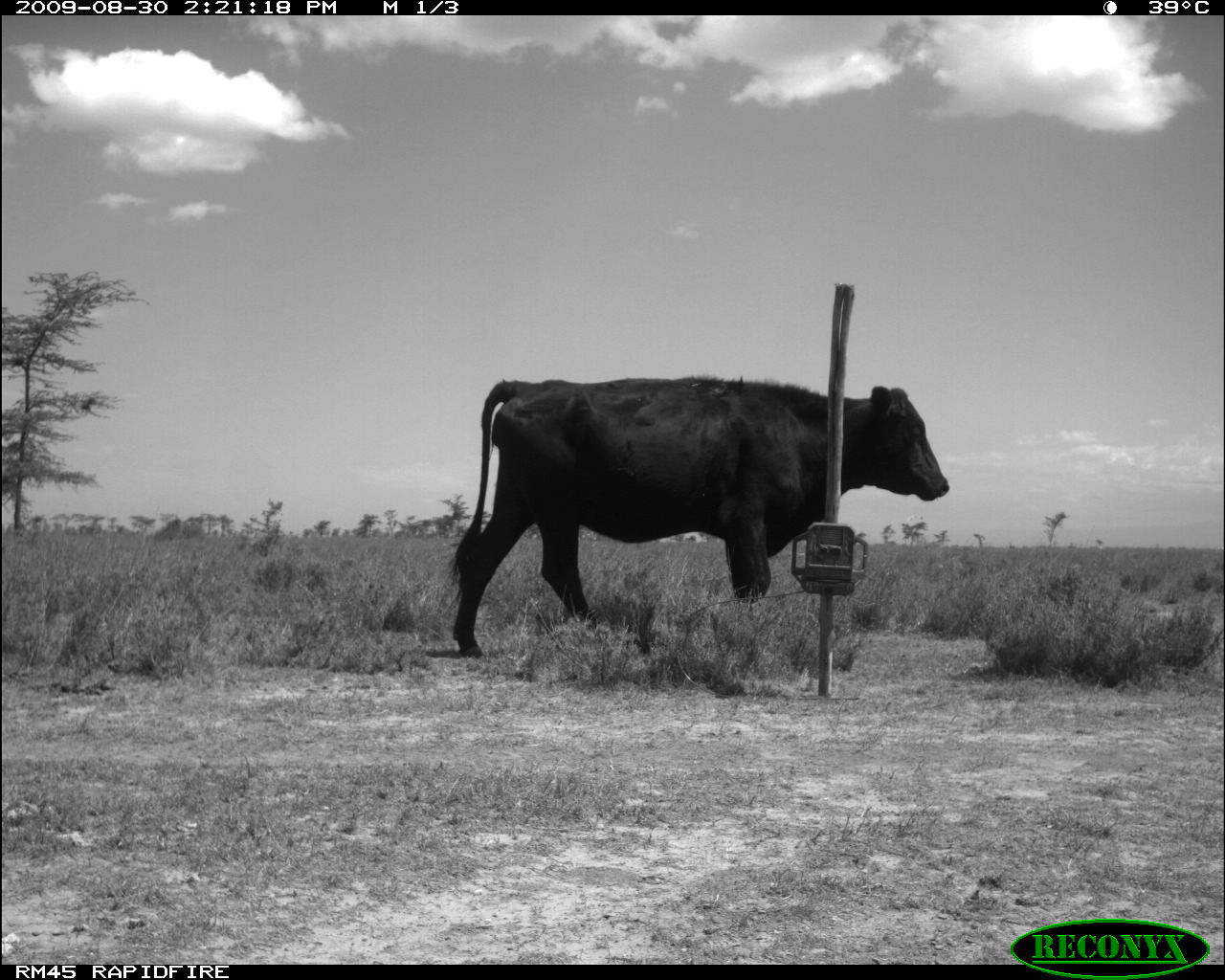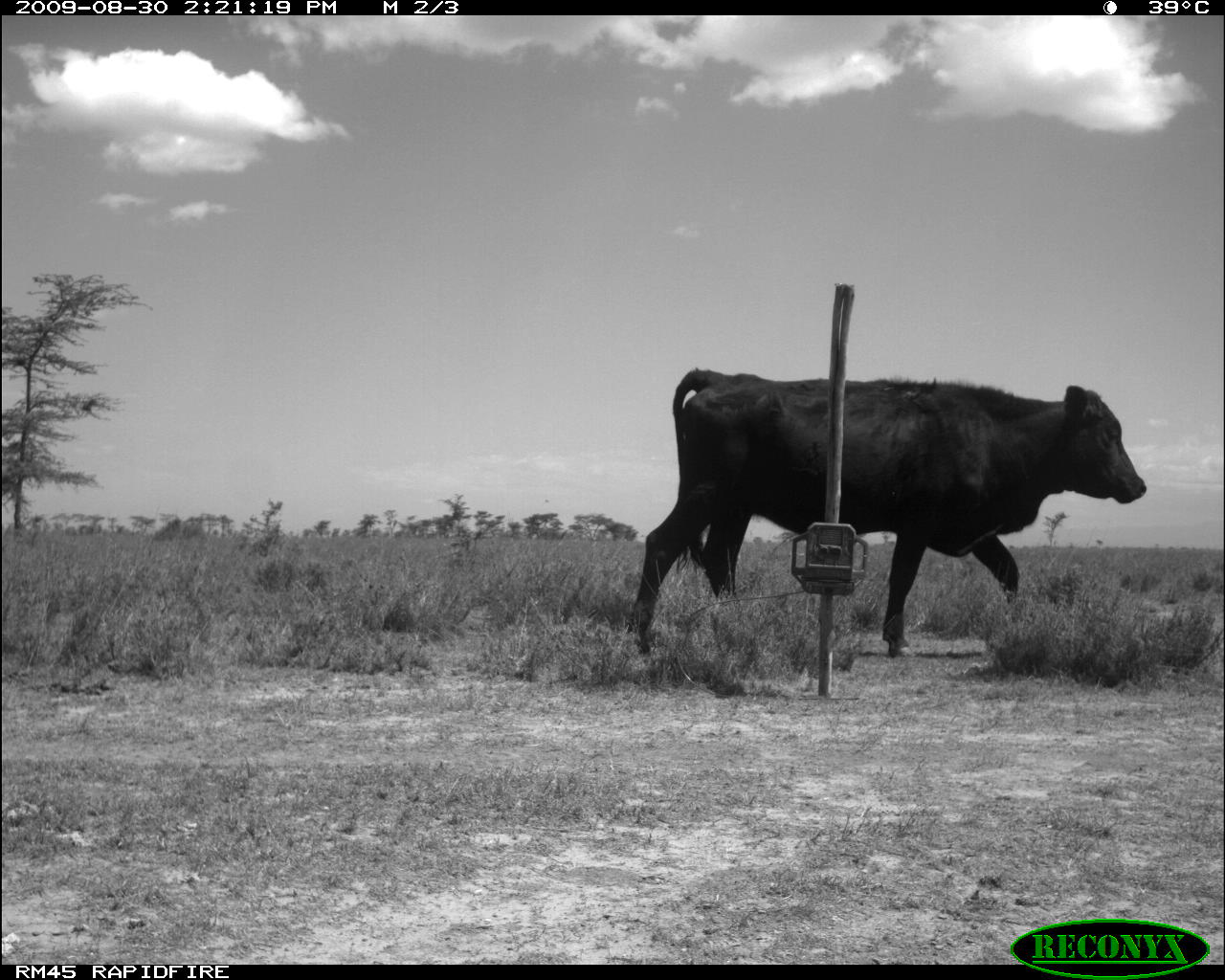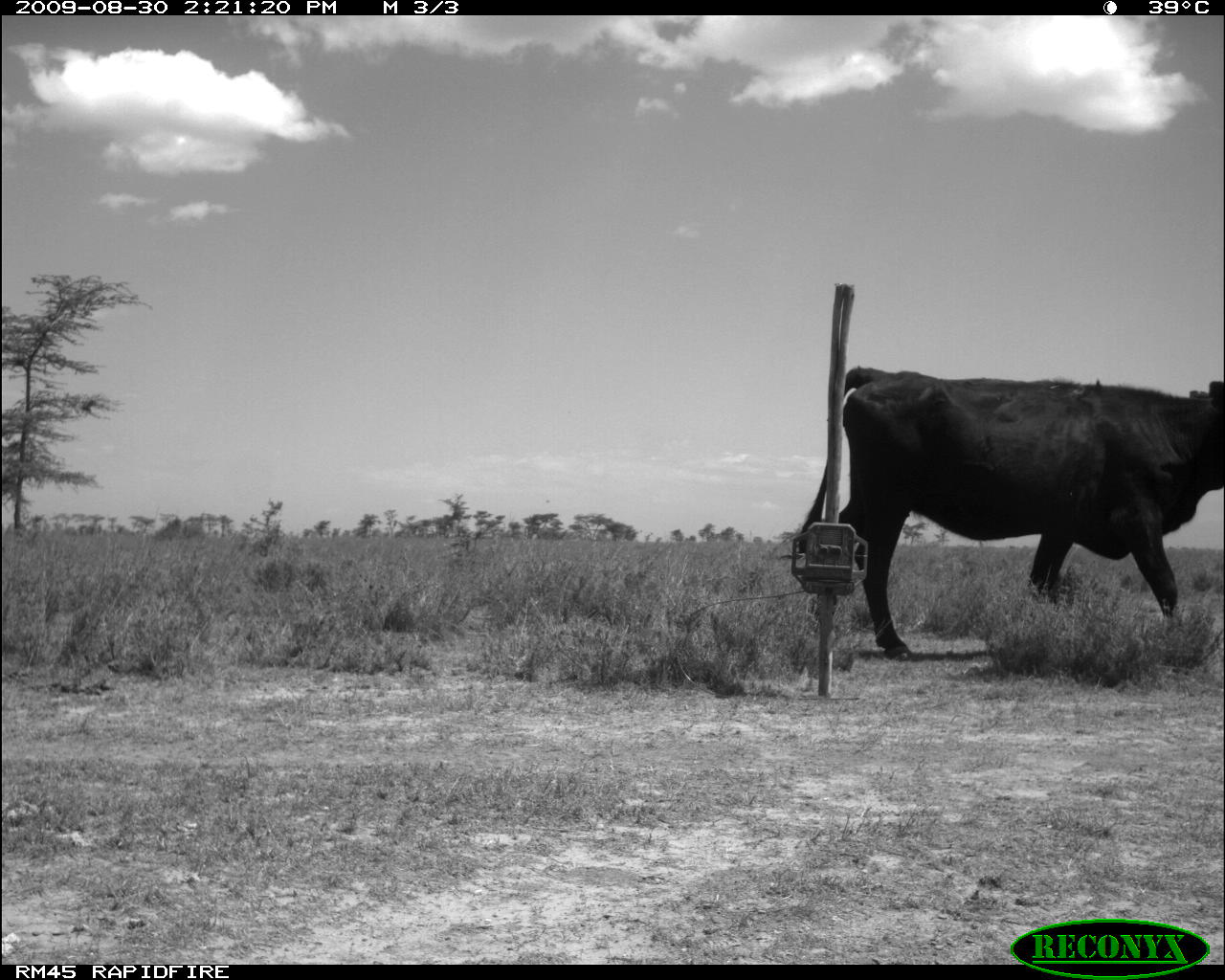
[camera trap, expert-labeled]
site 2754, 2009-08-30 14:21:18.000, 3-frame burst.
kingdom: Animalia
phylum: Chordata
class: Mammalia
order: Artiodactyla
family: Bovidae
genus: Bos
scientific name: Bos taurus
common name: domestic cattle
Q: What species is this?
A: Bos taurus (domestic cattle).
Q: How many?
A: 1.